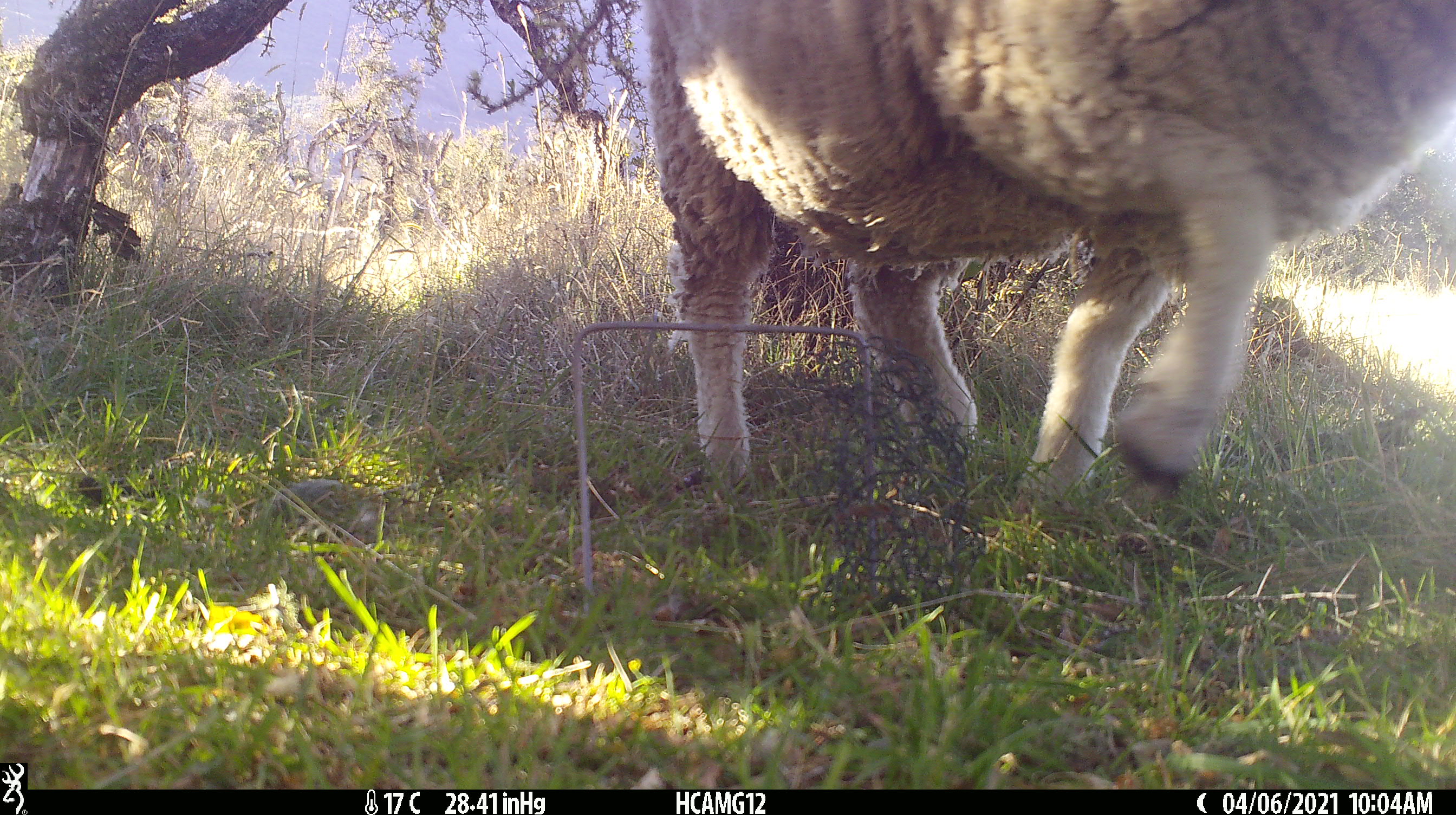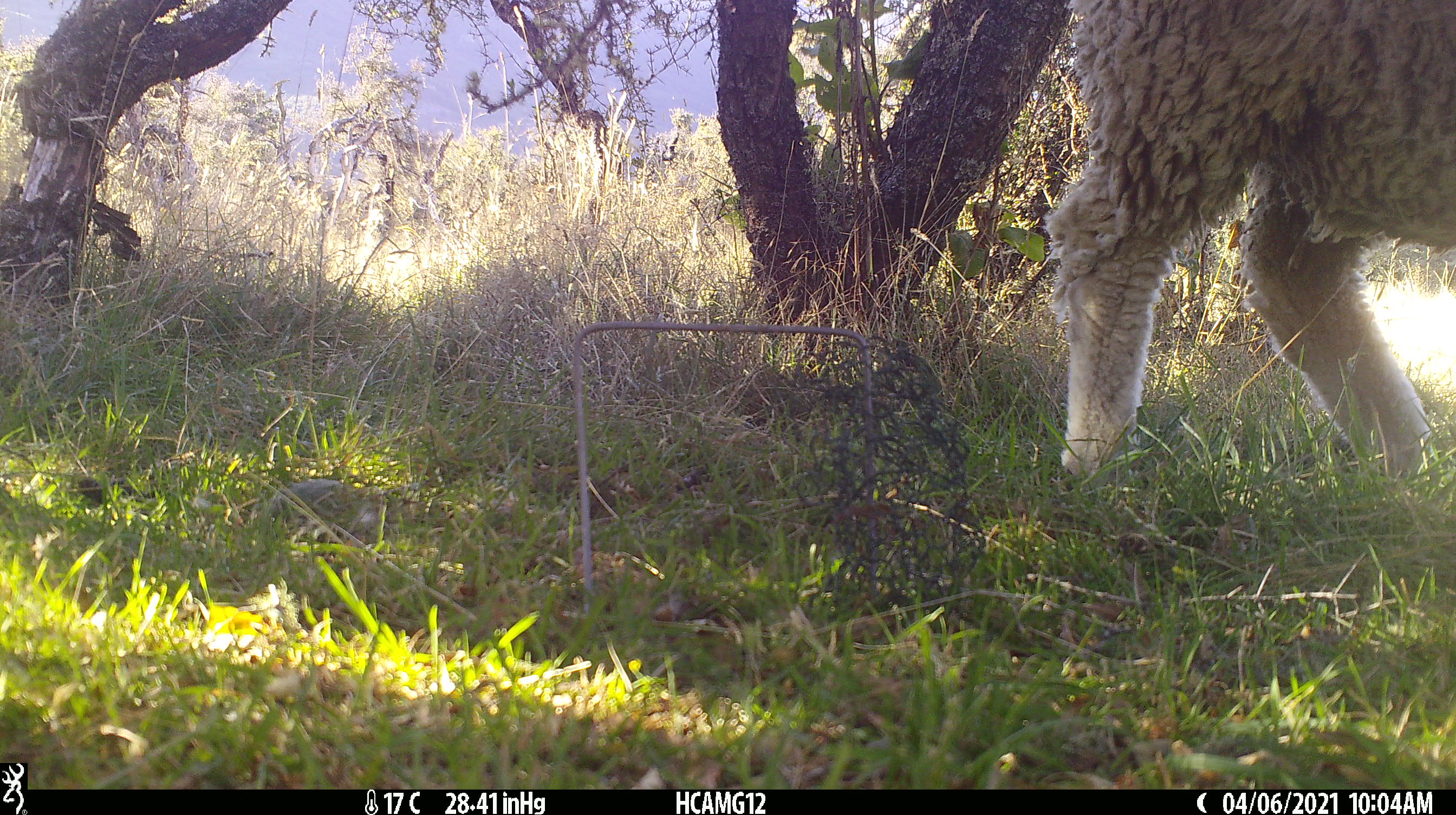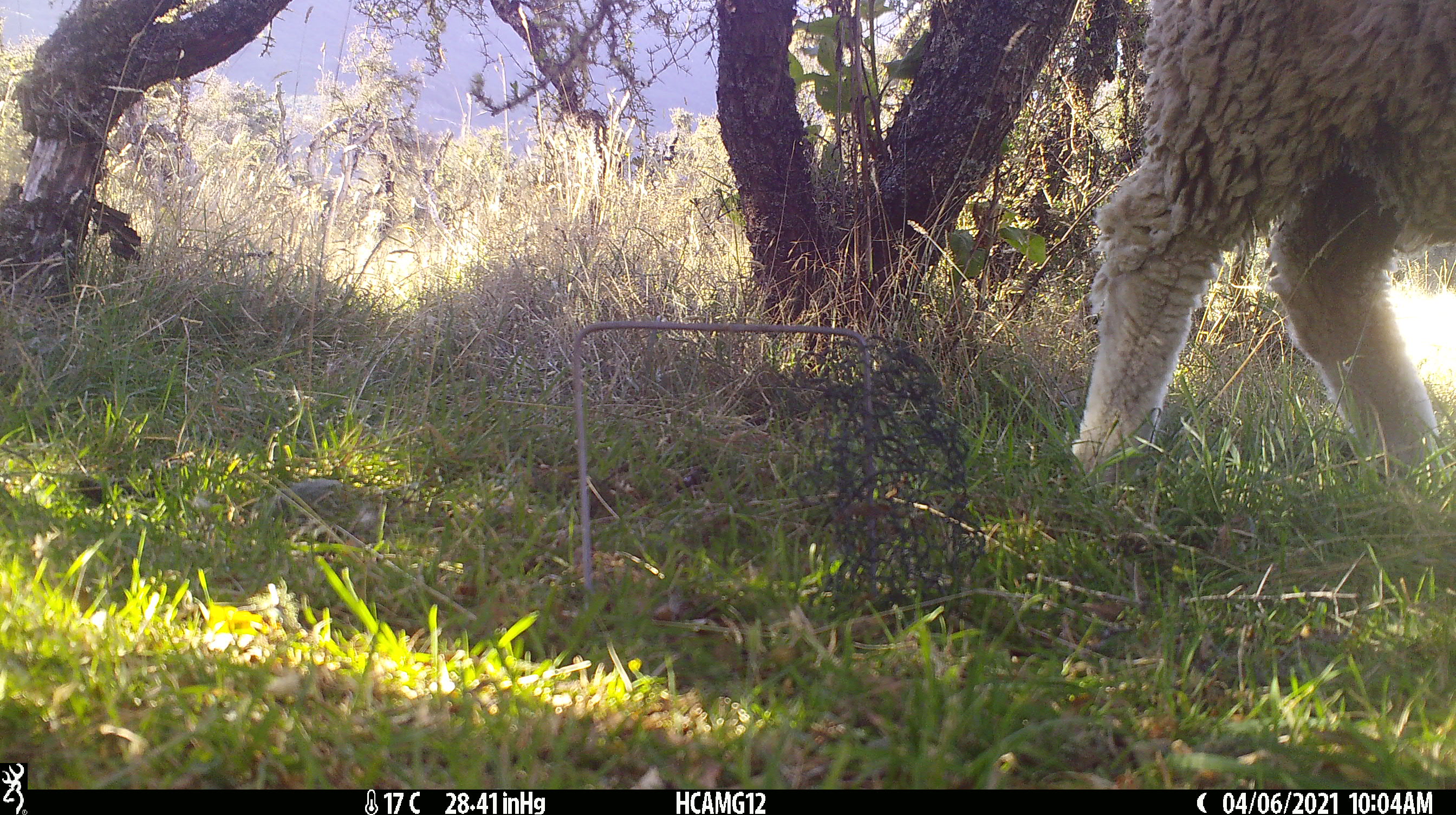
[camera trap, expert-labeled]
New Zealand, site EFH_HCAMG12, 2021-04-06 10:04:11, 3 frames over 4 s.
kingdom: Animalia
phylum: Chordata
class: Mammalia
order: Artiodactyla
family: Bovidae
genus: Ovis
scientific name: Ovis aries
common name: domestic sheep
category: sheep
Sheep (domestic sheep) (Ovis aries).